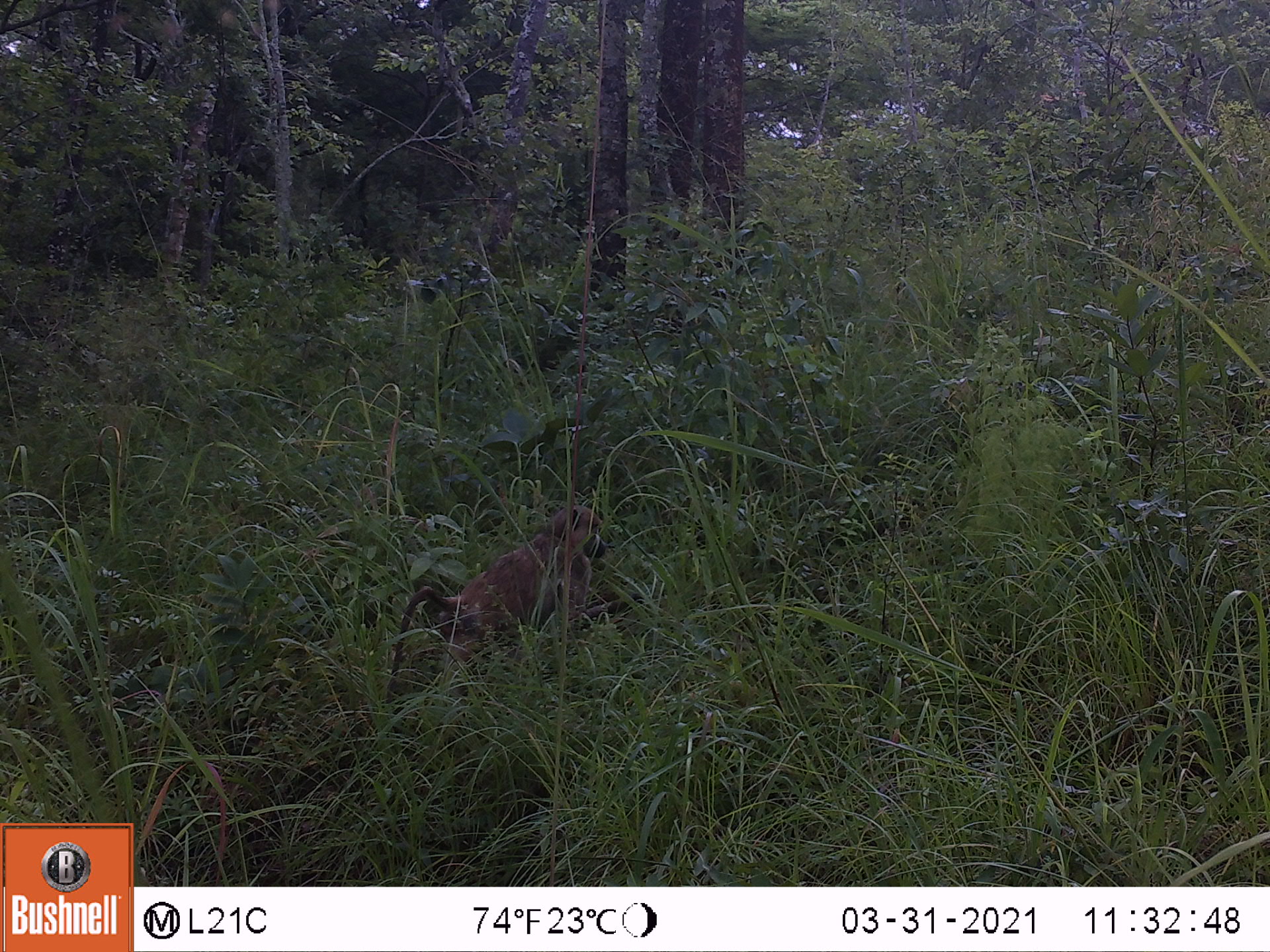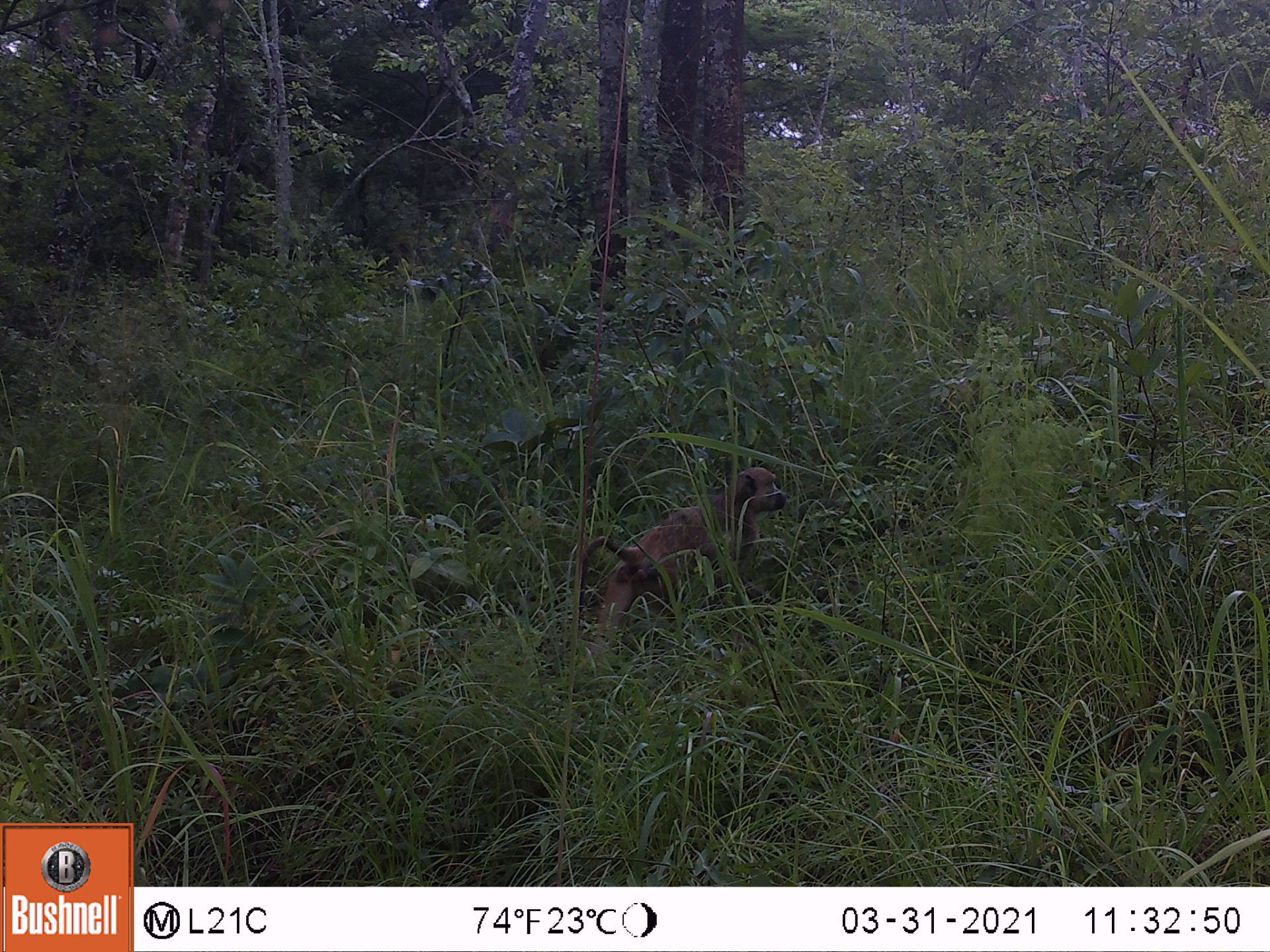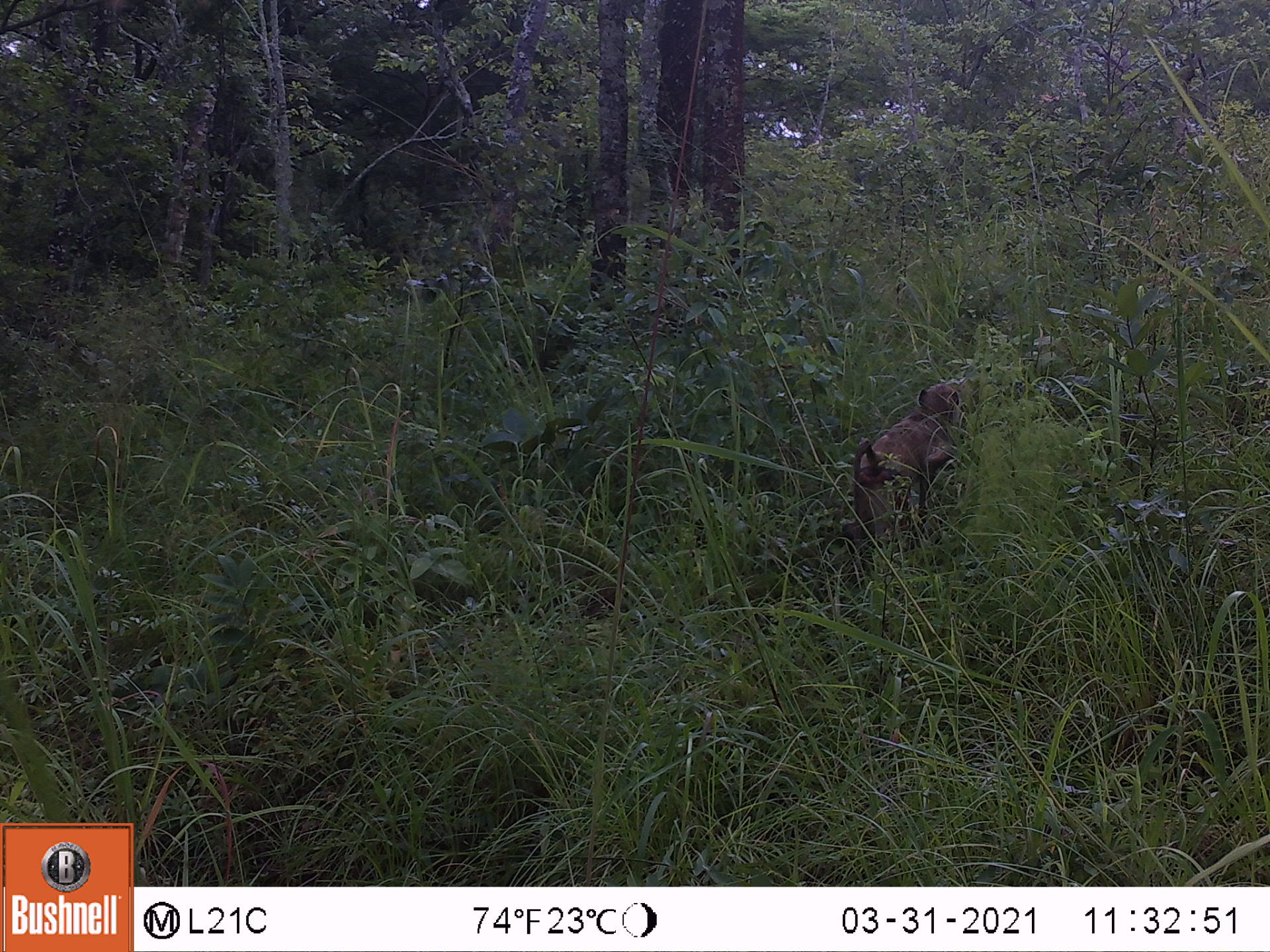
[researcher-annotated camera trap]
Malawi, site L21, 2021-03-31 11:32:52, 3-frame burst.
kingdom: Animalia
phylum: Chordata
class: Mammalia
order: Primates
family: Cercopithecidae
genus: Papio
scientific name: Papio cynocephalus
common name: yellow baboon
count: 1